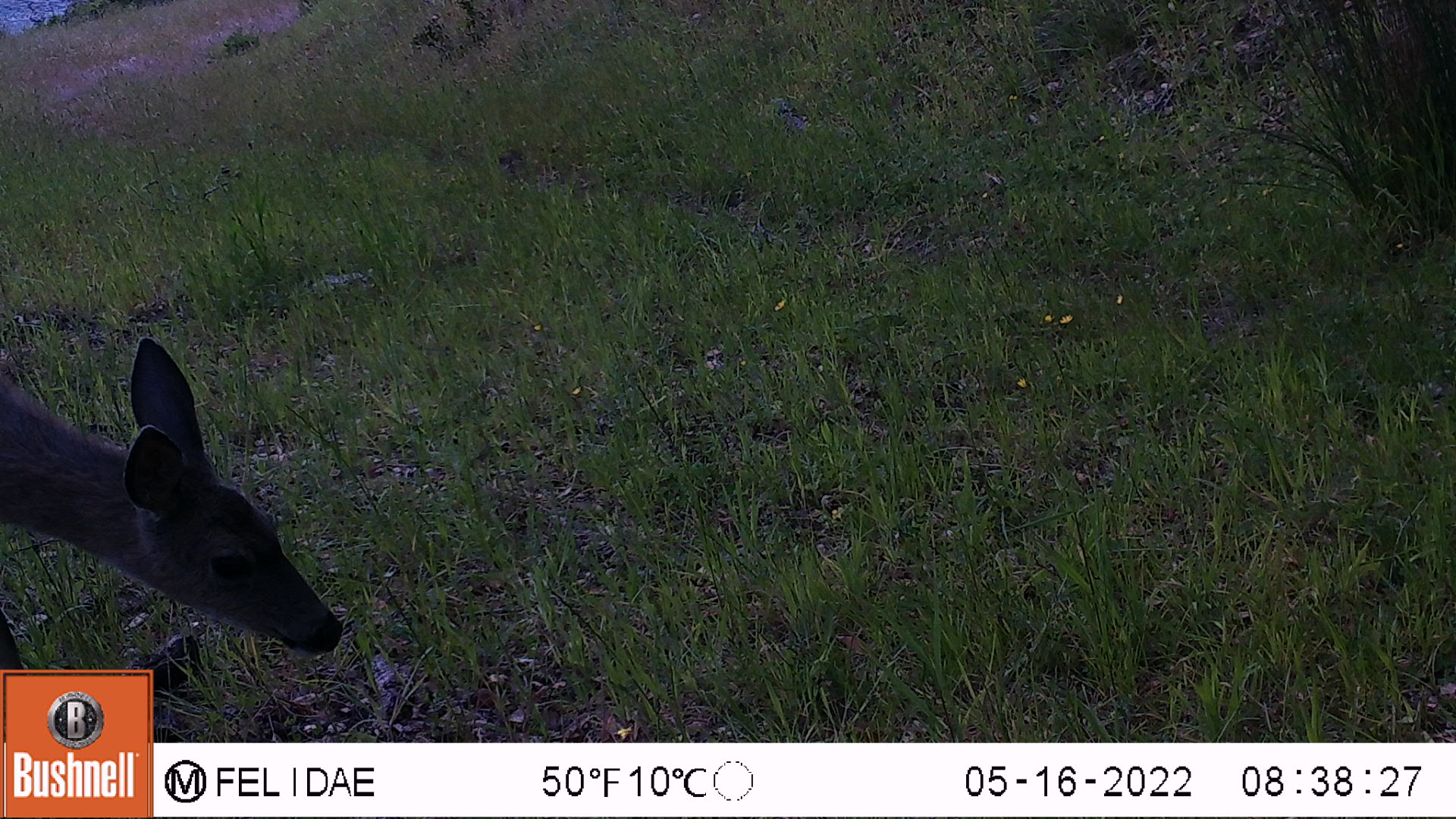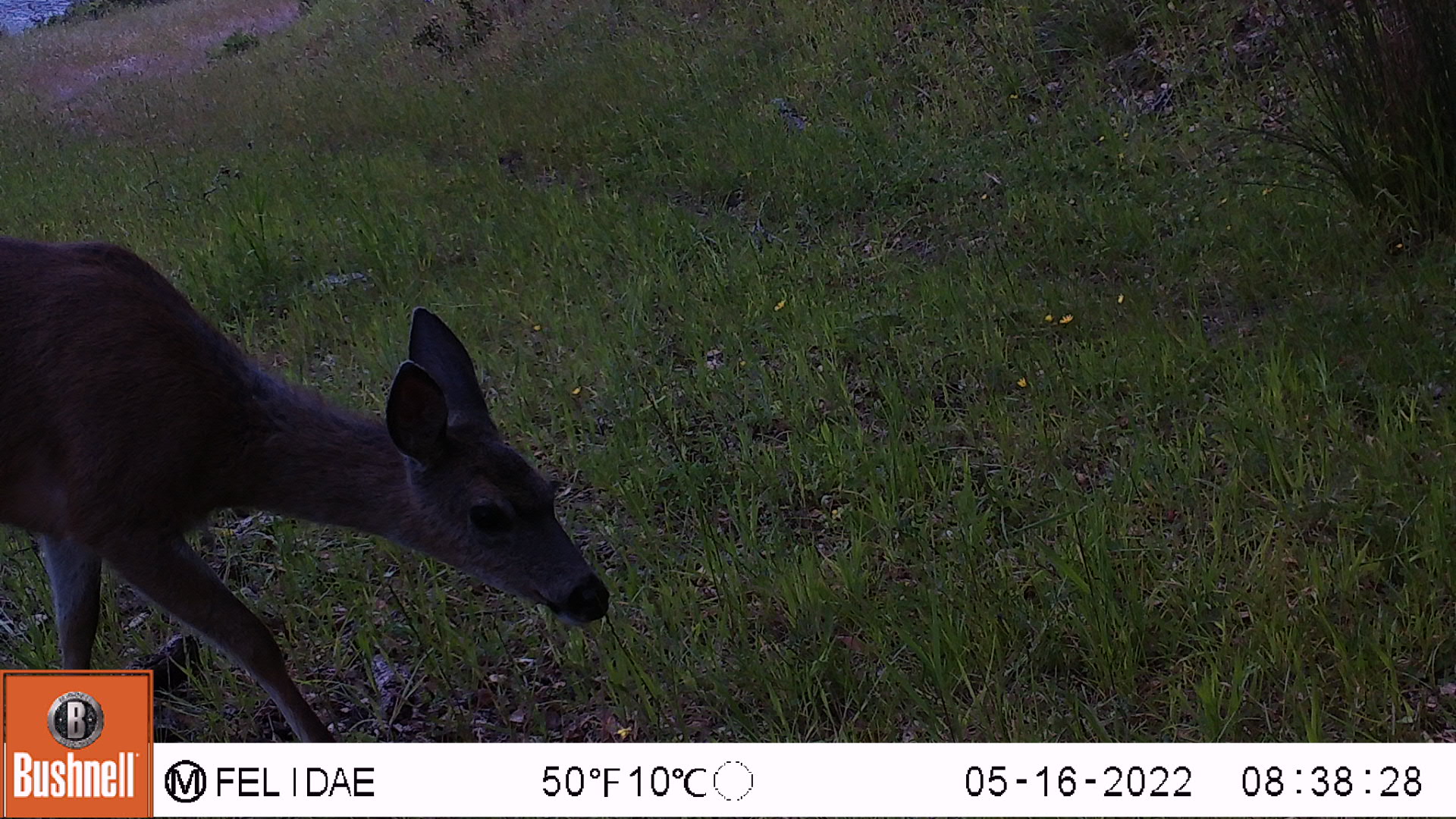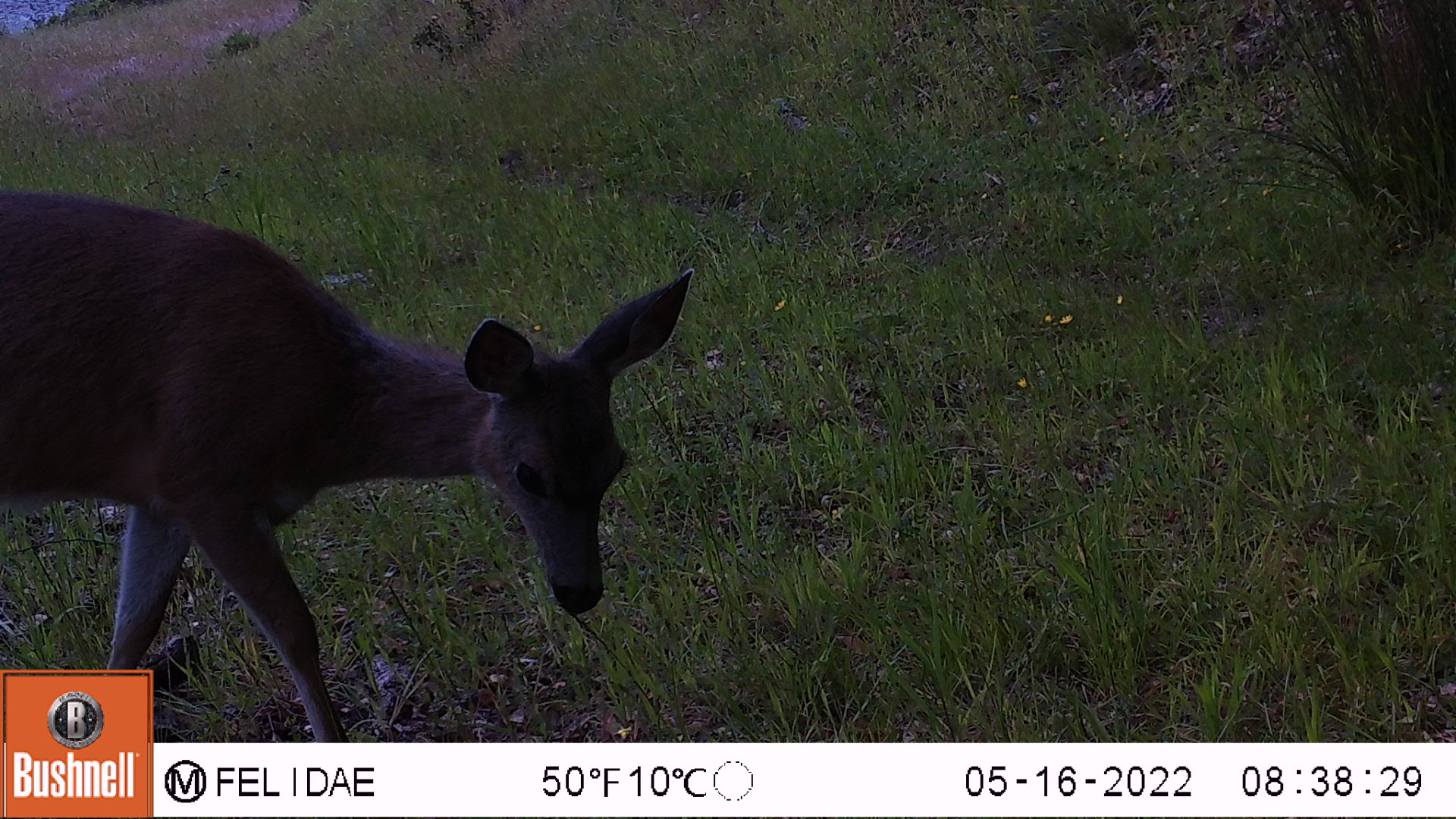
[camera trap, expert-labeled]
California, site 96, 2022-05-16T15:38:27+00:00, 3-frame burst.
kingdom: Animalia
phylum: Chordata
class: Mammalia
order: Artiodactyla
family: Cervidae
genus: Odocoileus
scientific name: Odocoileus hemionus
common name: mule deer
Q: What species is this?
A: Mule deer (Odocoileus hemionus).